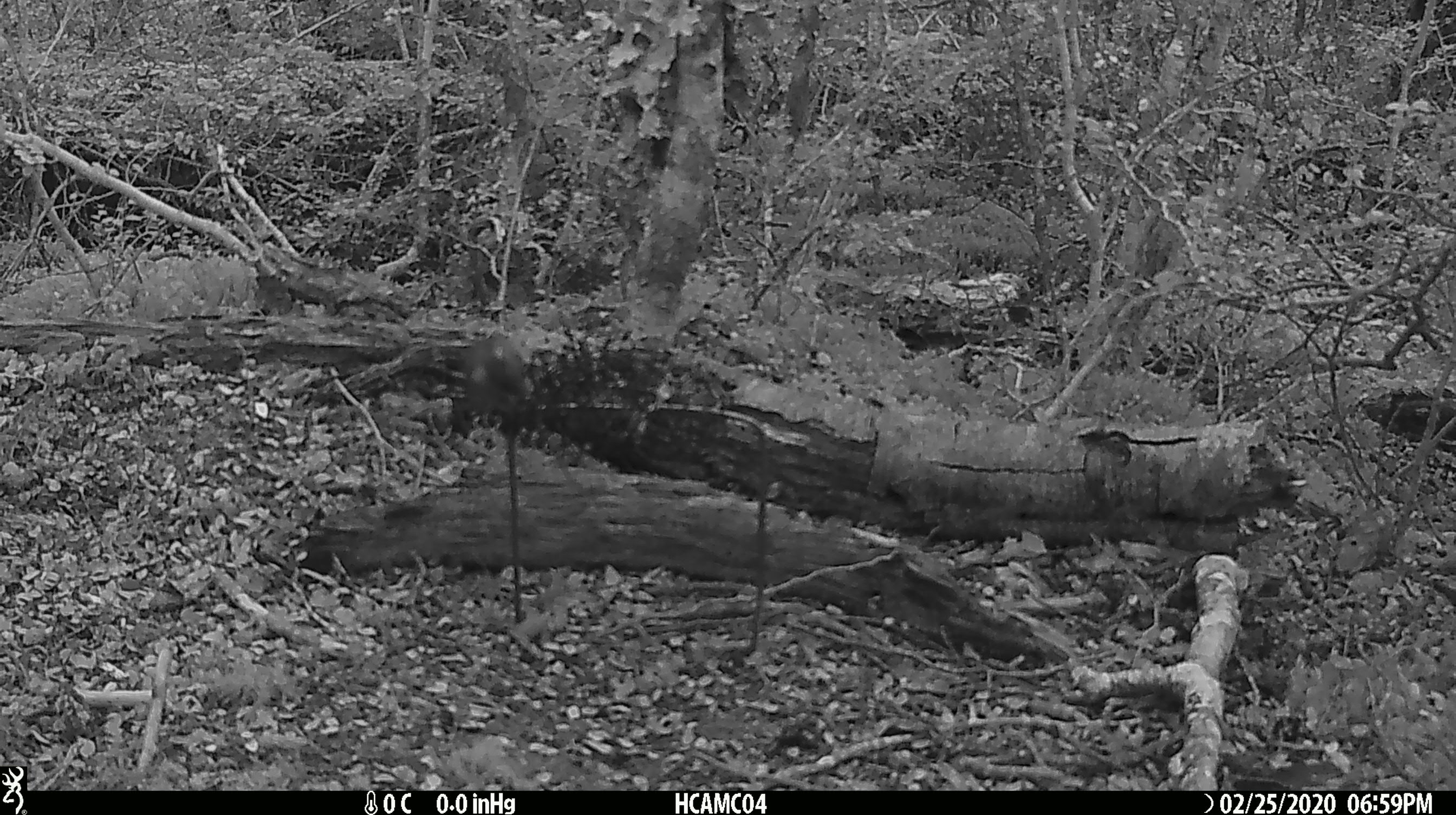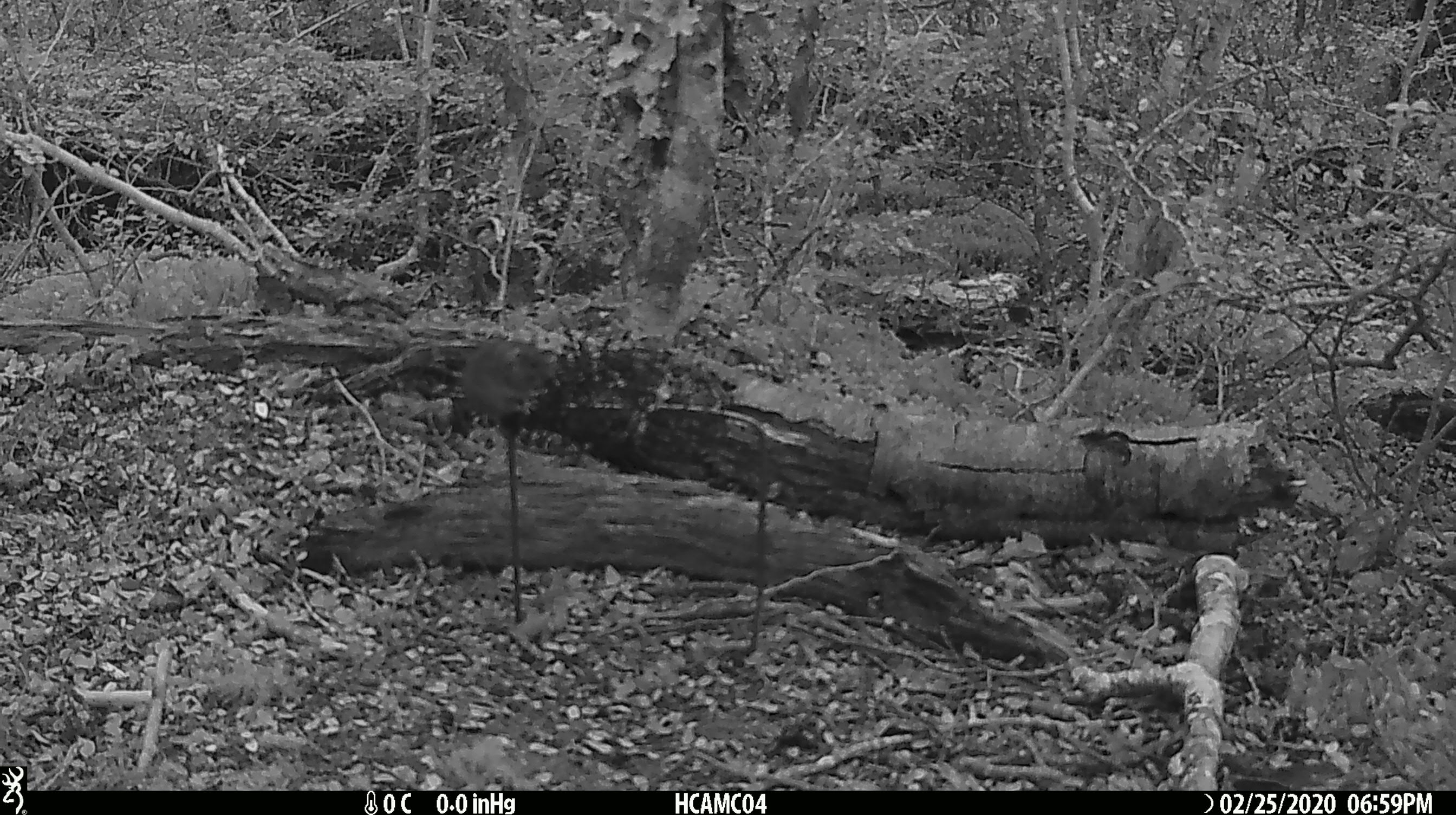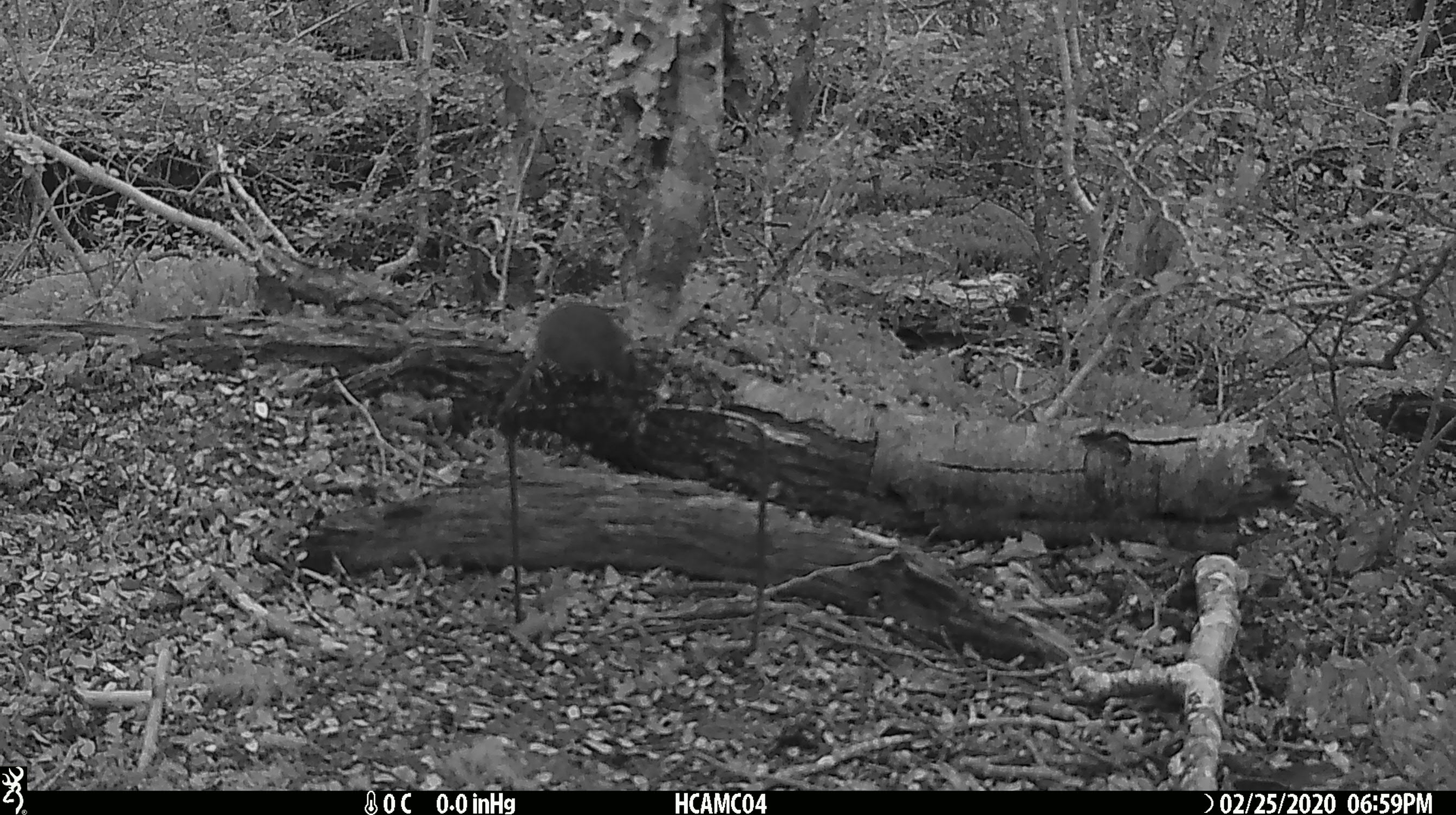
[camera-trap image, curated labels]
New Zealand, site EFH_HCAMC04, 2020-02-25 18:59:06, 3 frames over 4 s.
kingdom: Animalia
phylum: Chordata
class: Mammalia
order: Rodentia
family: Muridae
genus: Mus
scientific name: Mus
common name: mouse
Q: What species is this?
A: Mouse (Mus).